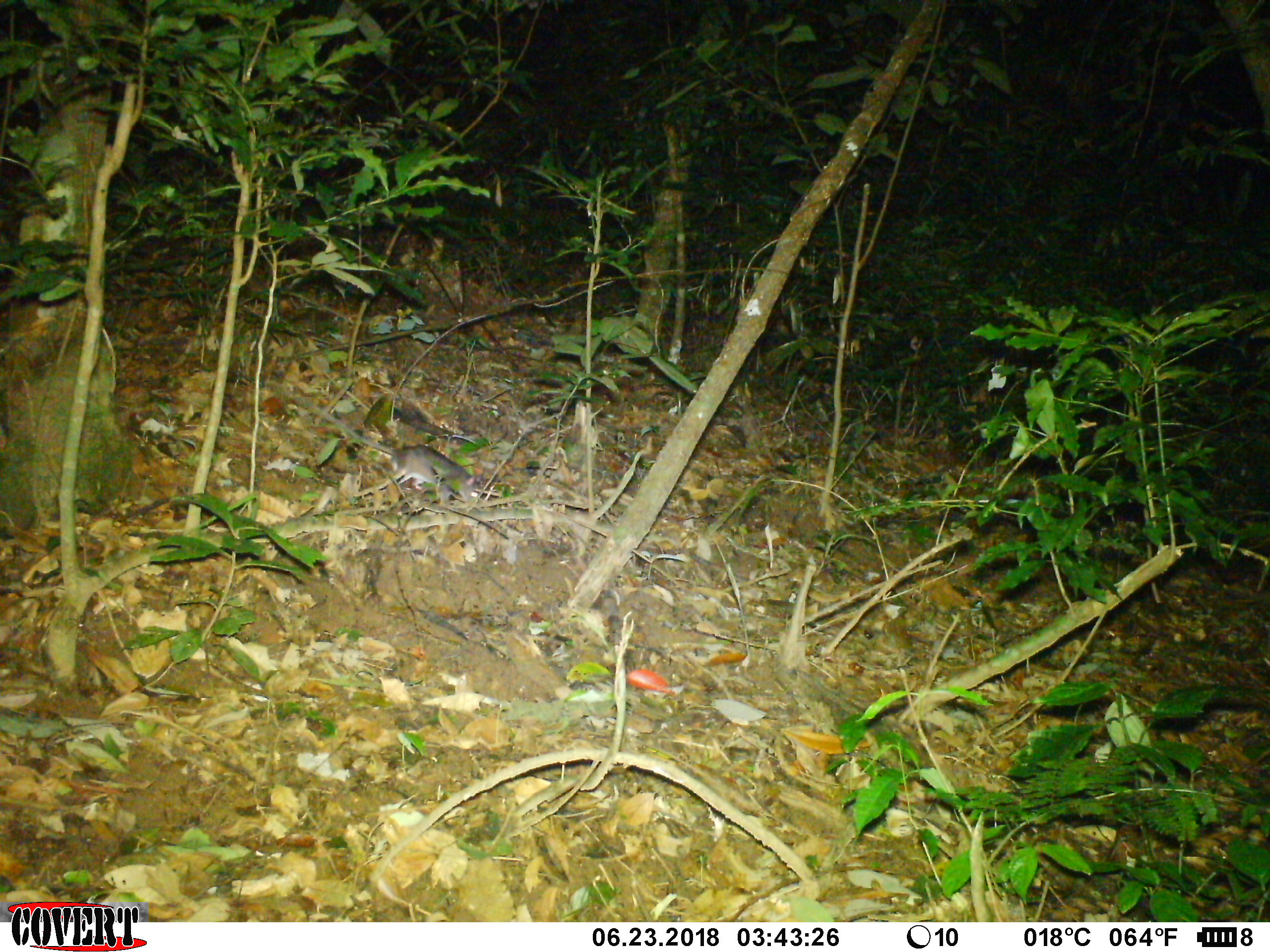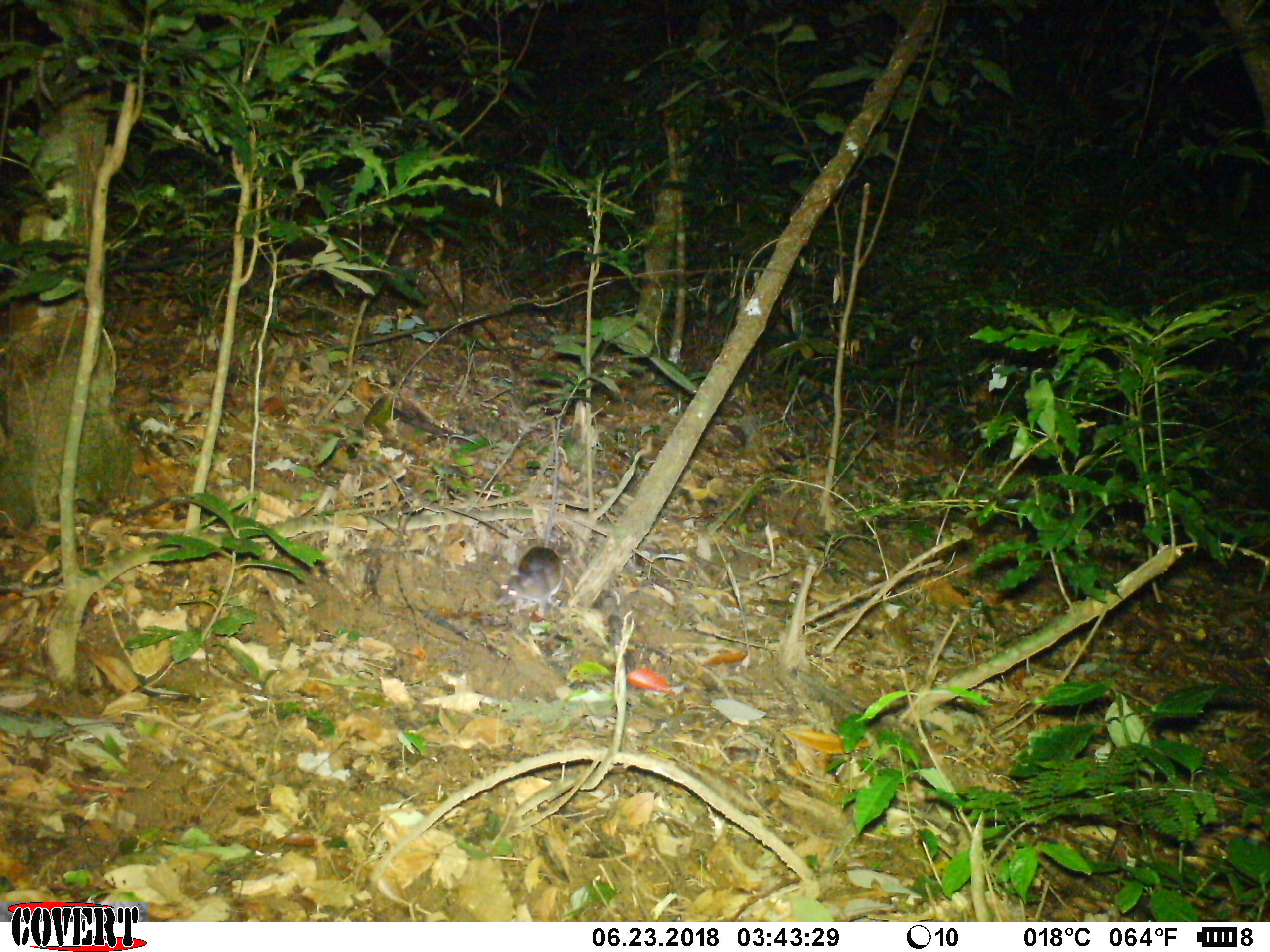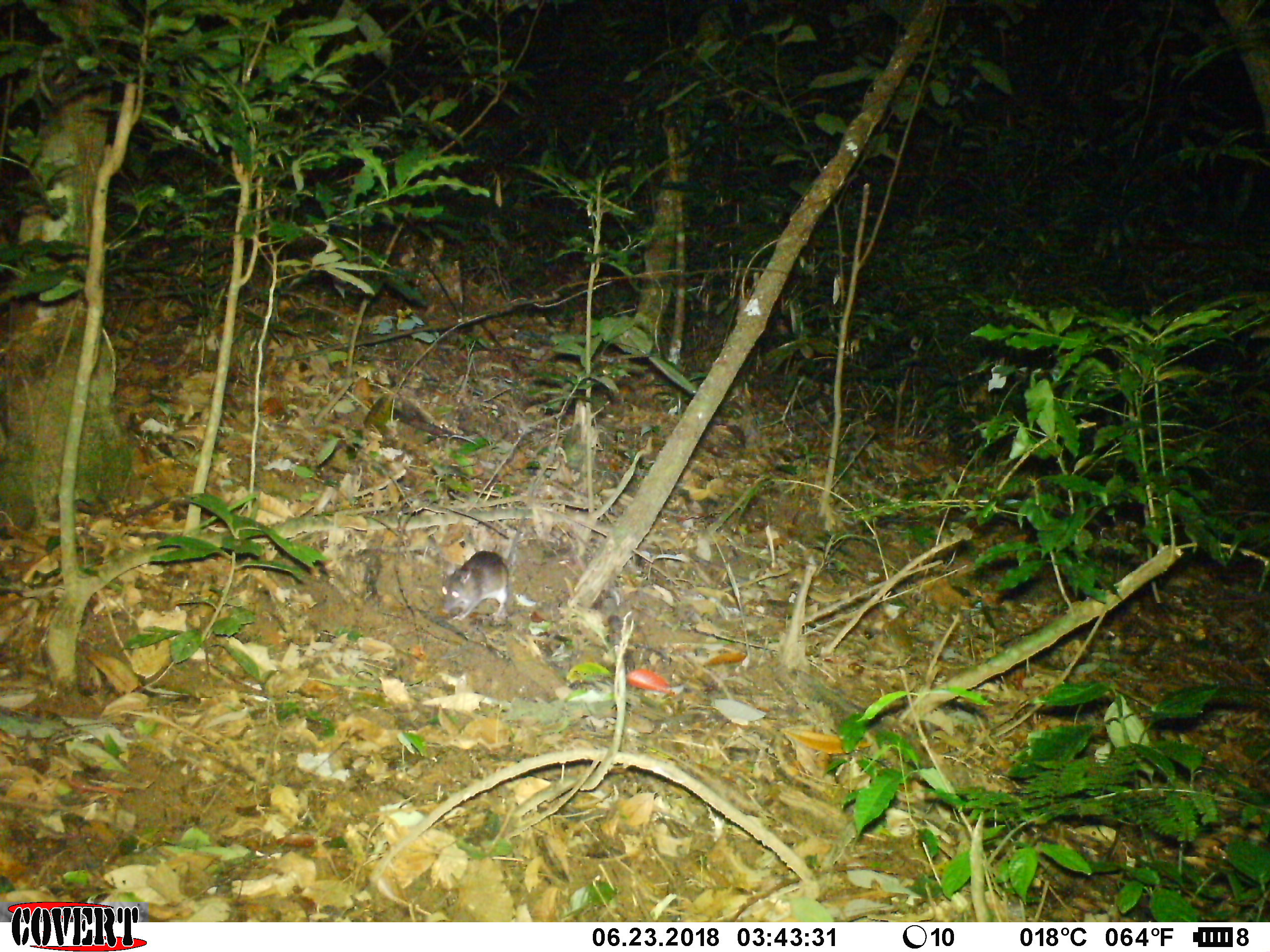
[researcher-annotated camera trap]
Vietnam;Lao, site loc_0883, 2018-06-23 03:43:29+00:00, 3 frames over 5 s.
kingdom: Animalia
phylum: Chordata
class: Mammalia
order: Rodentia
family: Muridae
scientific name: Muridae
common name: old-world mice and rats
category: unidentified murid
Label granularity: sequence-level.